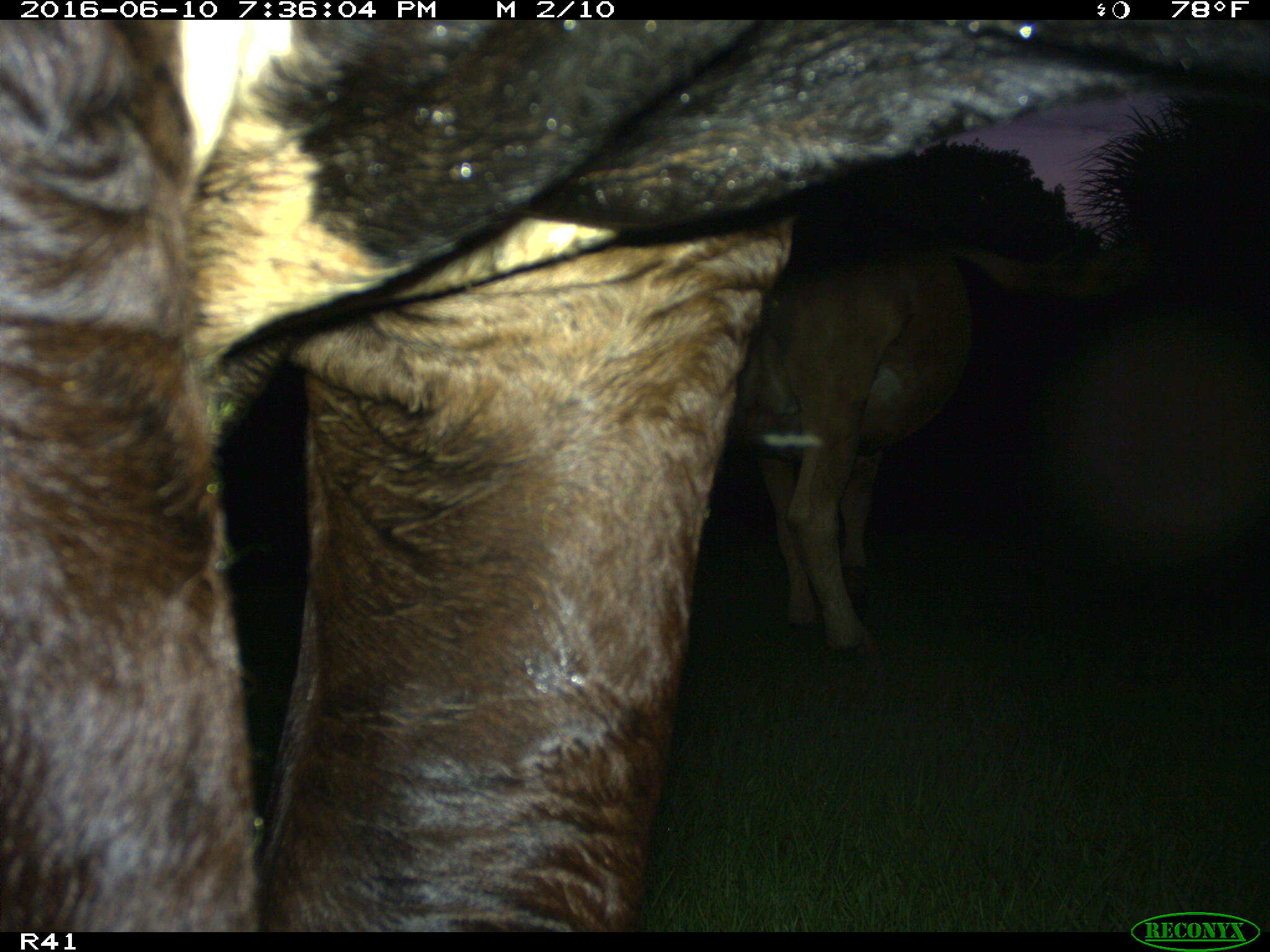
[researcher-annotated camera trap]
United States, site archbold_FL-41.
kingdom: Animalia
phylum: Chordata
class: Mammalia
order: Artiodactyla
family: Bovidae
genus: Bos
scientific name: Bos taurus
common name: domestic cow